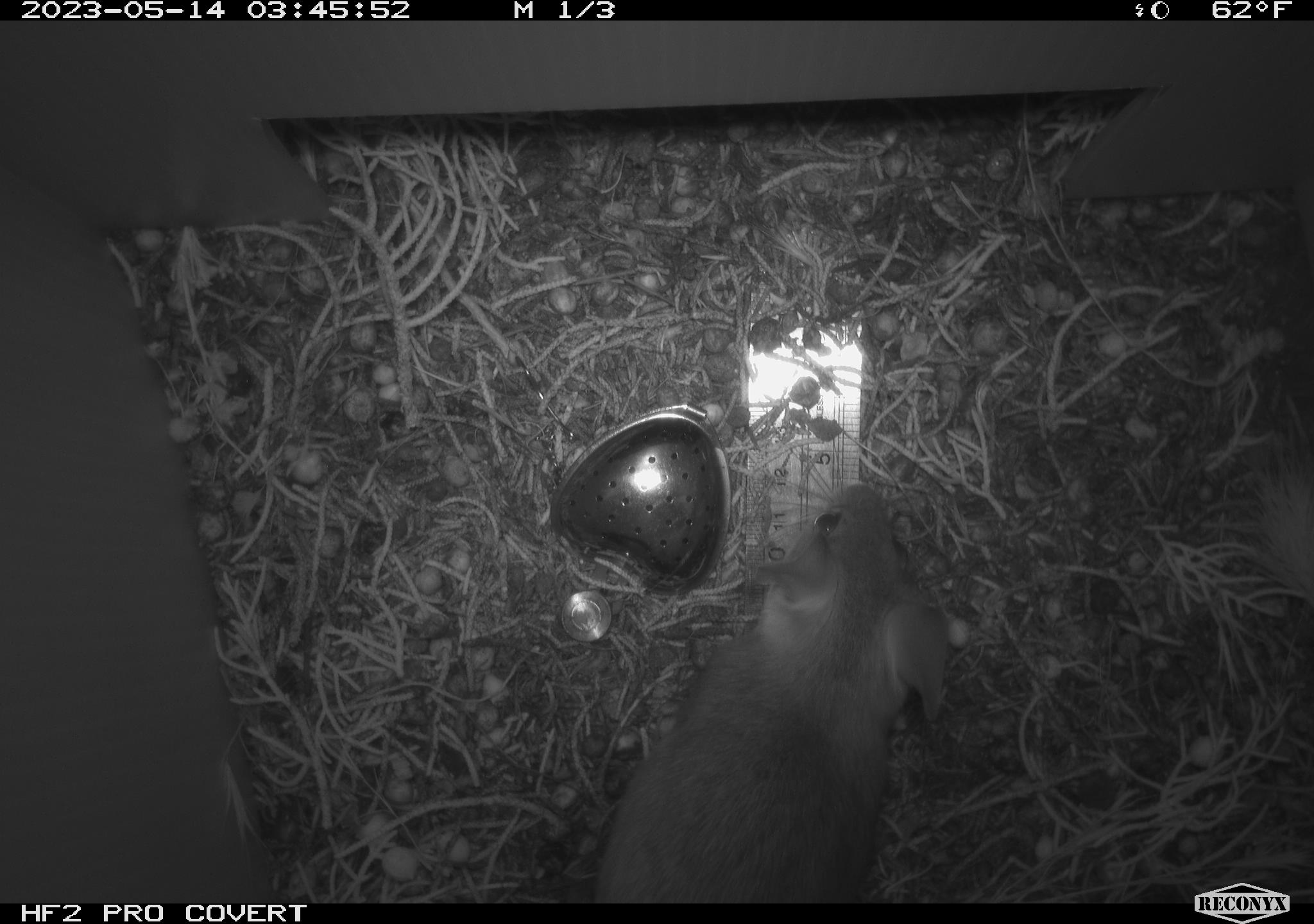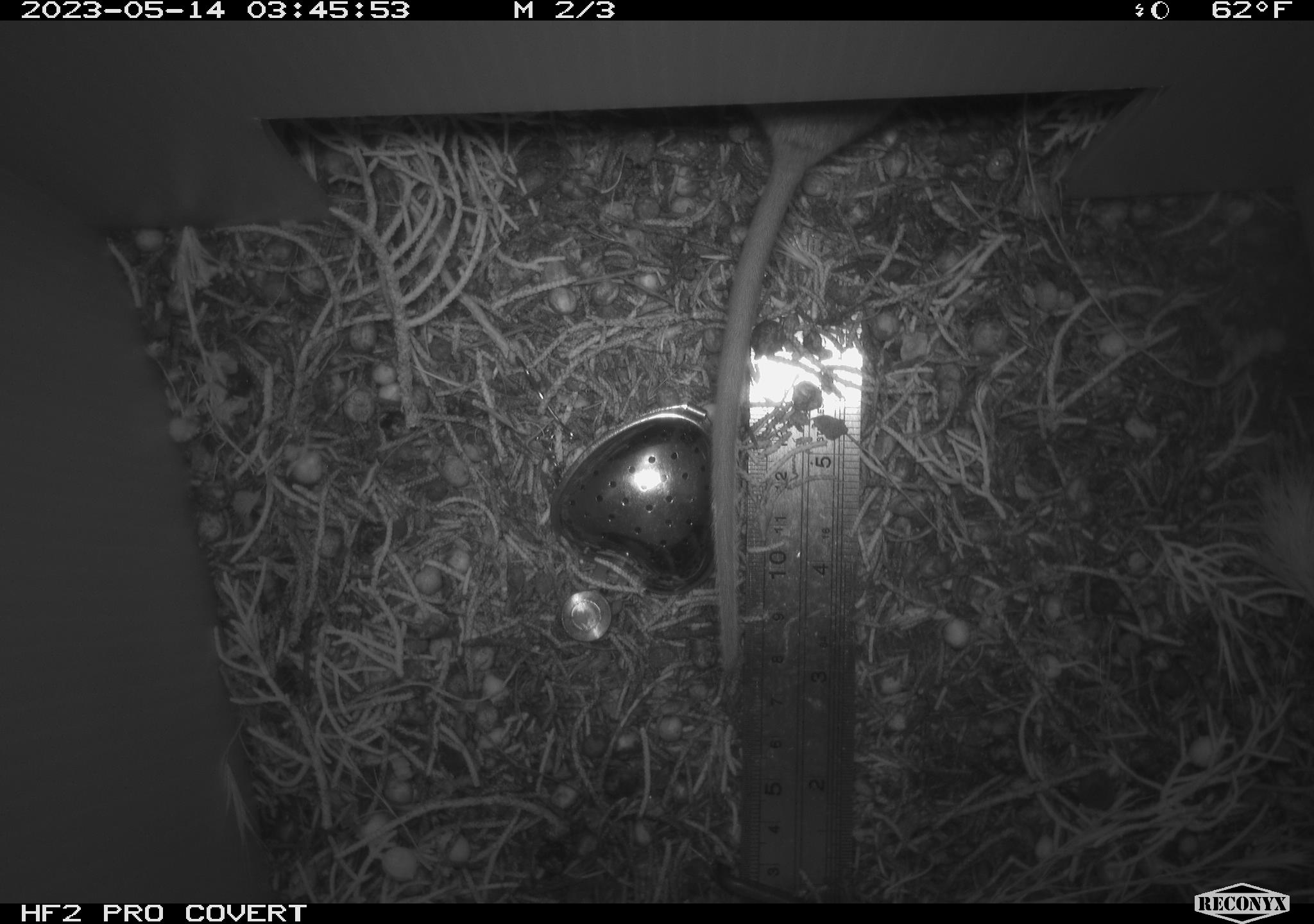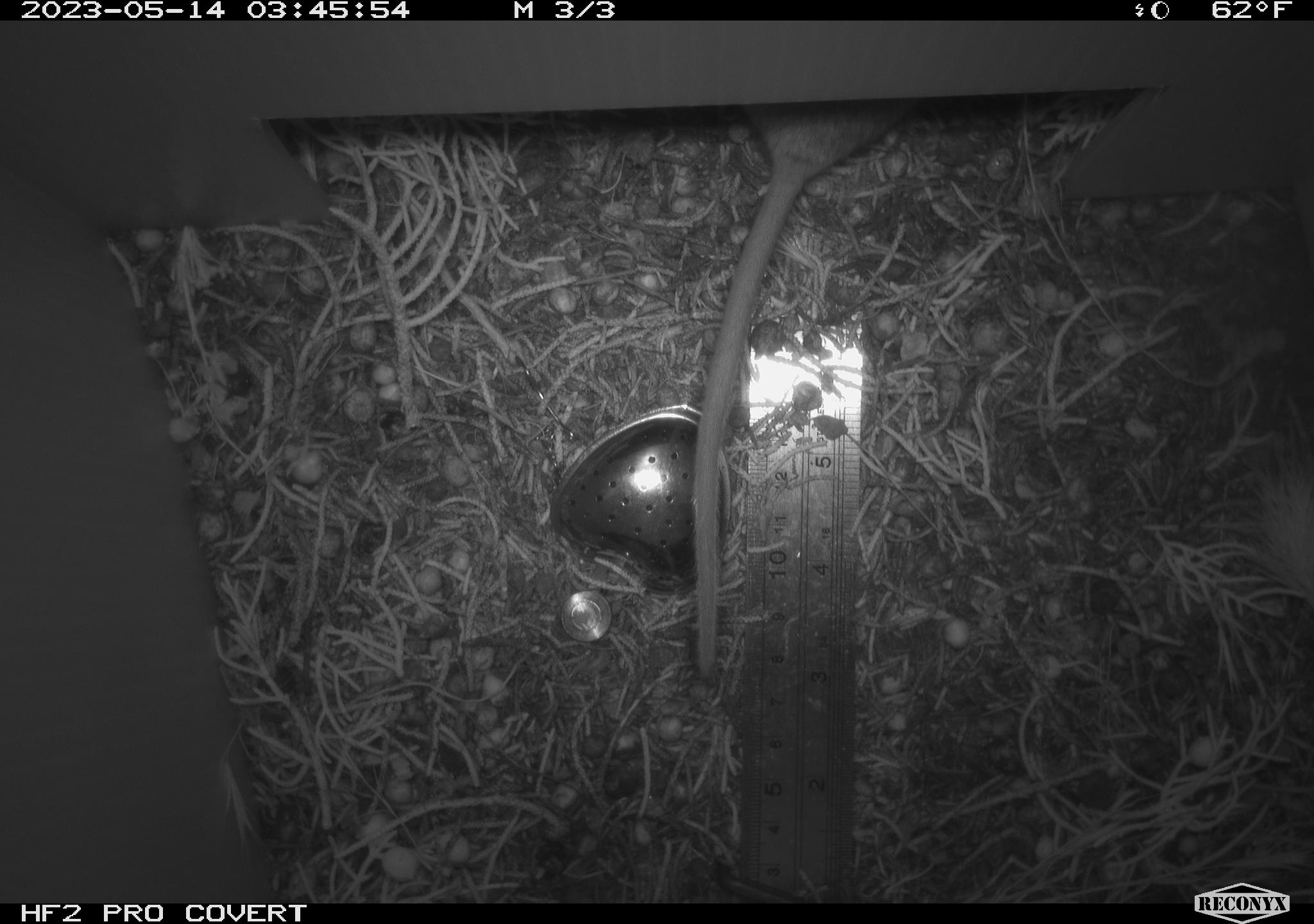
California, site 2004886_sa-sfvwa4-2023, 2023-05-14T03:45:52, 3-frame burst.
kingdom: Animalia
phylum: Chordata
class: Mammalia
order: Rodentia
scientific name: Rodentia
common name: mouse species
Mouse species (Rodentia).